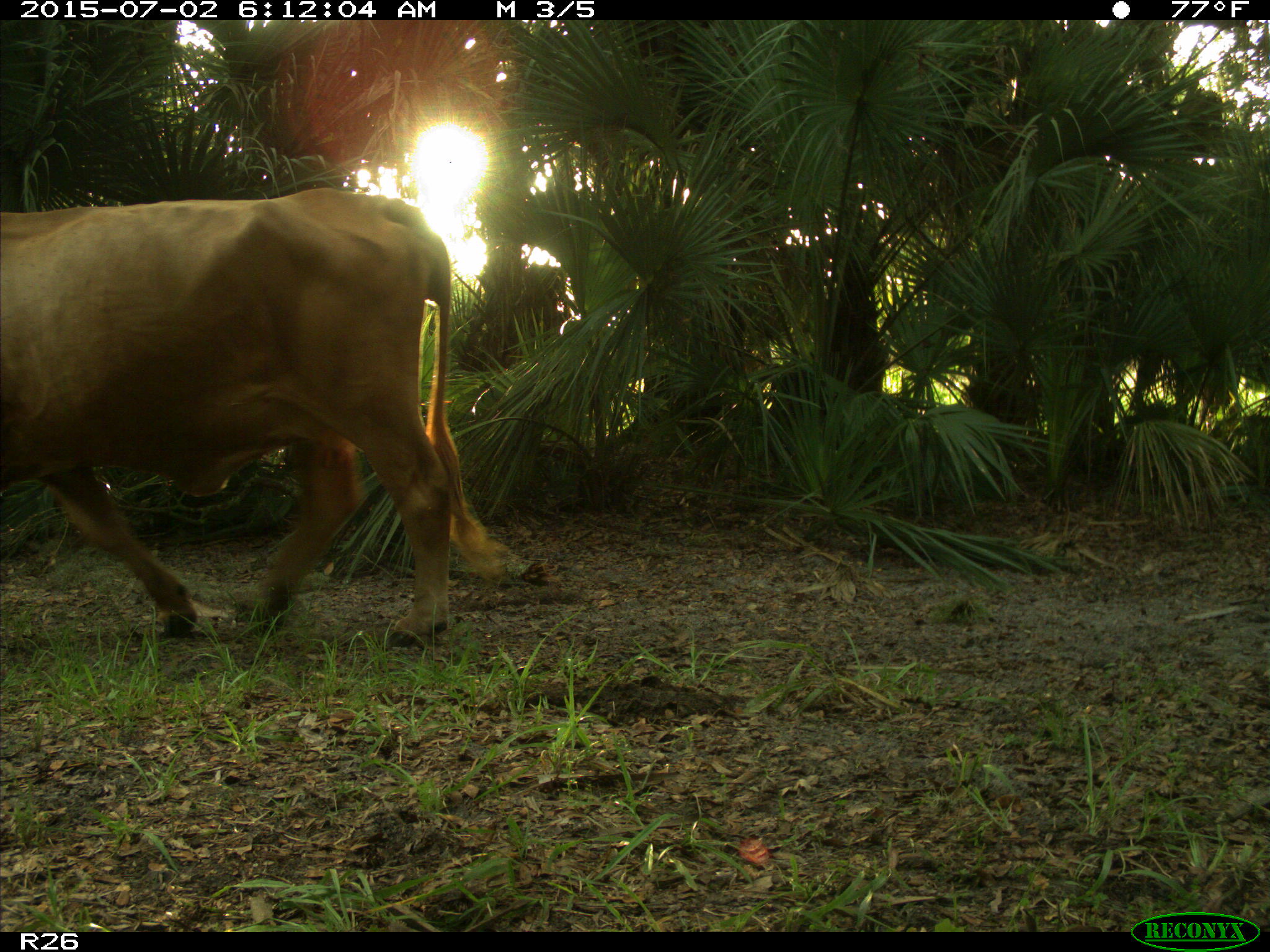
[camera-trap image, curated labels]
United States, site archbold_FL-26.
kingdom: Animalia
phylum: Chordata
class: Mammalia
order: Artiodactyla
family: Bovidae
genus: Bos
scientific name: Bos taurus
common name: domestic cow